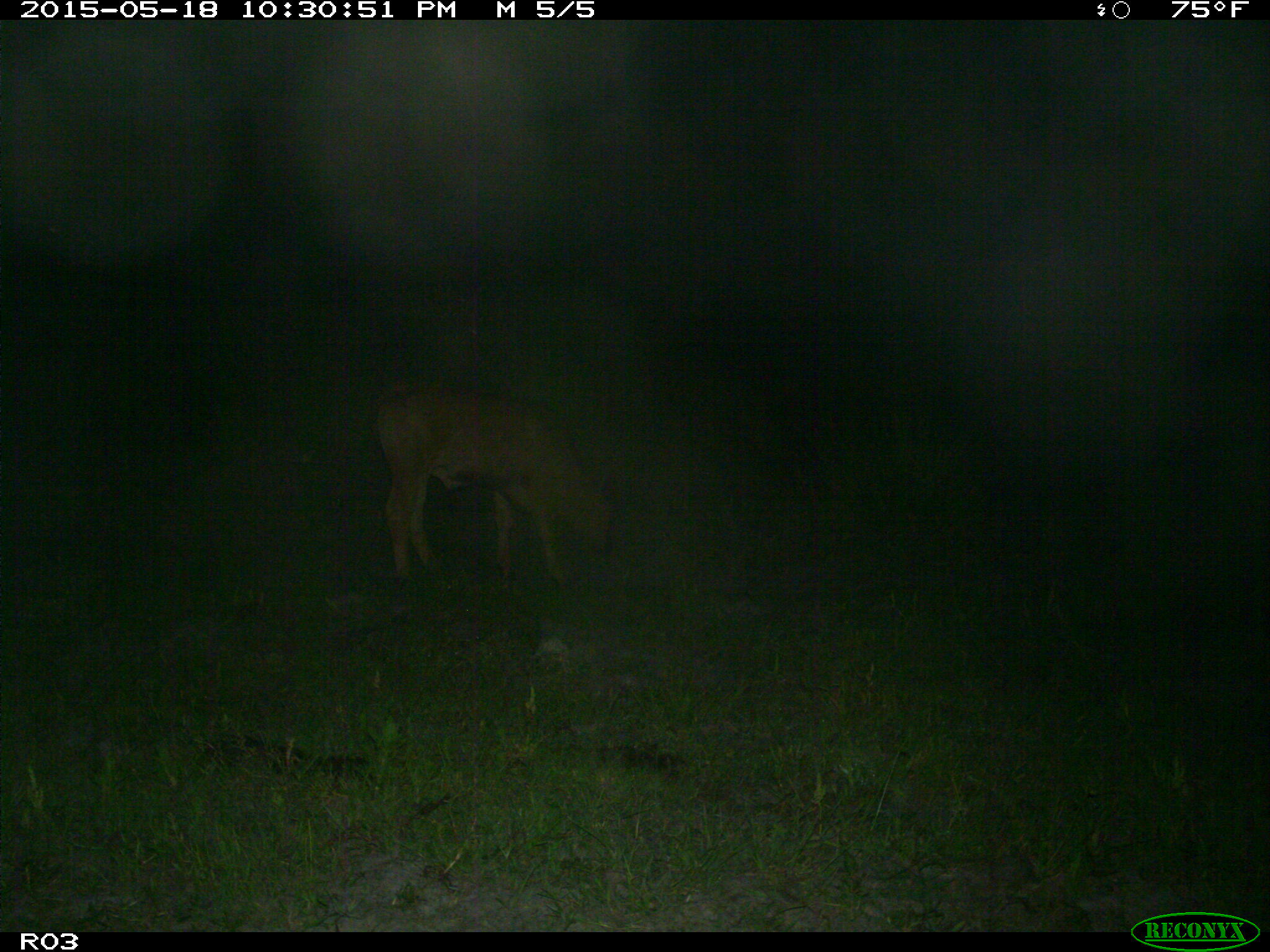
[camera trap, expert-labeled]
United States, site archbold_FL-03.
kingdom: Animalia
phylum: Chordata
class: Mammalia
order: Artiodactyla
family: Bovidae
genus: Bos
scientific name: Bos taurus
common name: domestic cow